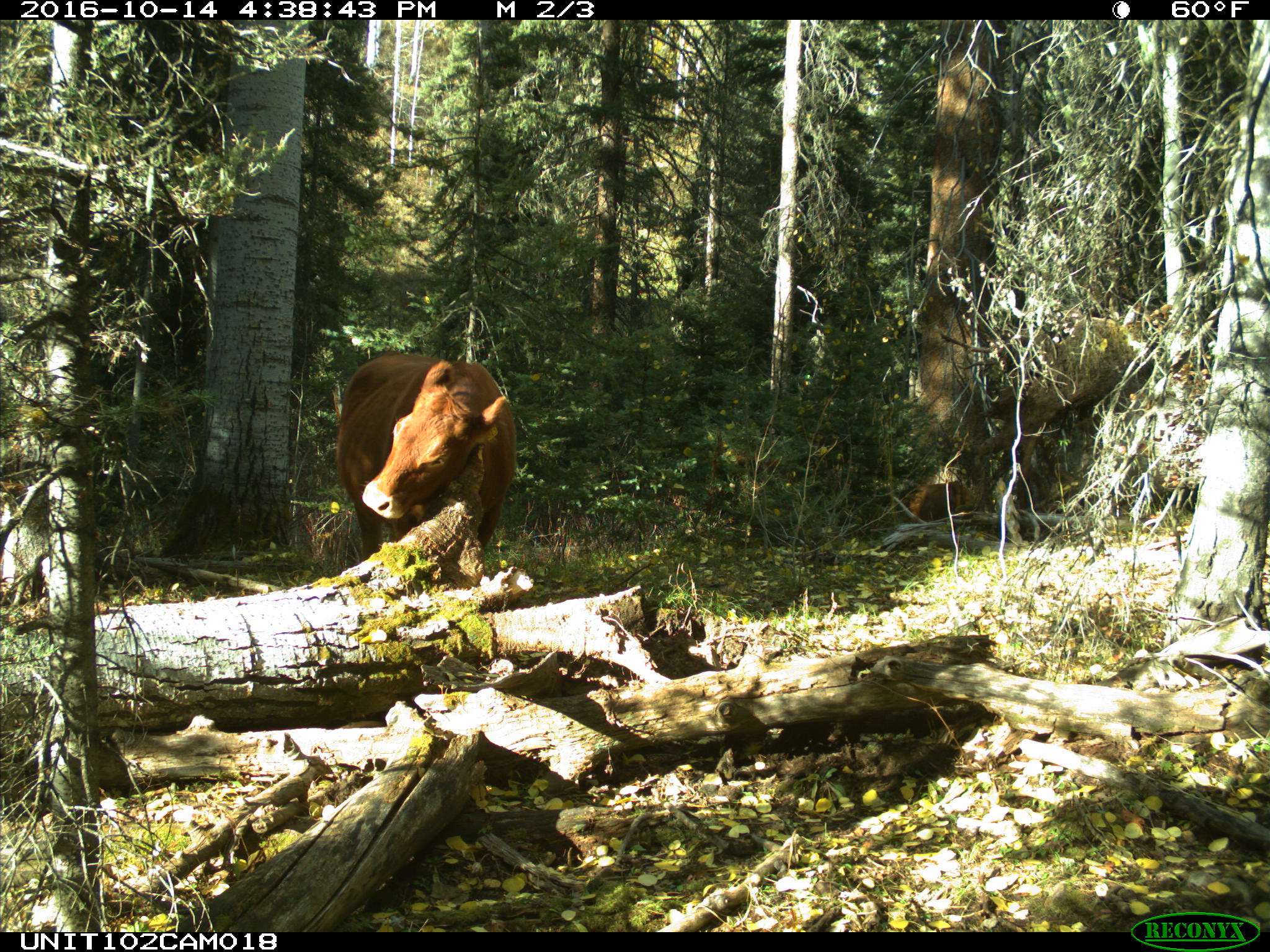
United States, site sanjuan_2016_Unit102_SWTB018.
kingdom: Animalia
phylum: Chordata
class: Mammalia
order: Artiodactyla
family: Bovidae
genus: Bos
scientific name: Bos taurus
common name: domestic cow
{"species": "Bos taurus (domestic cow)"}